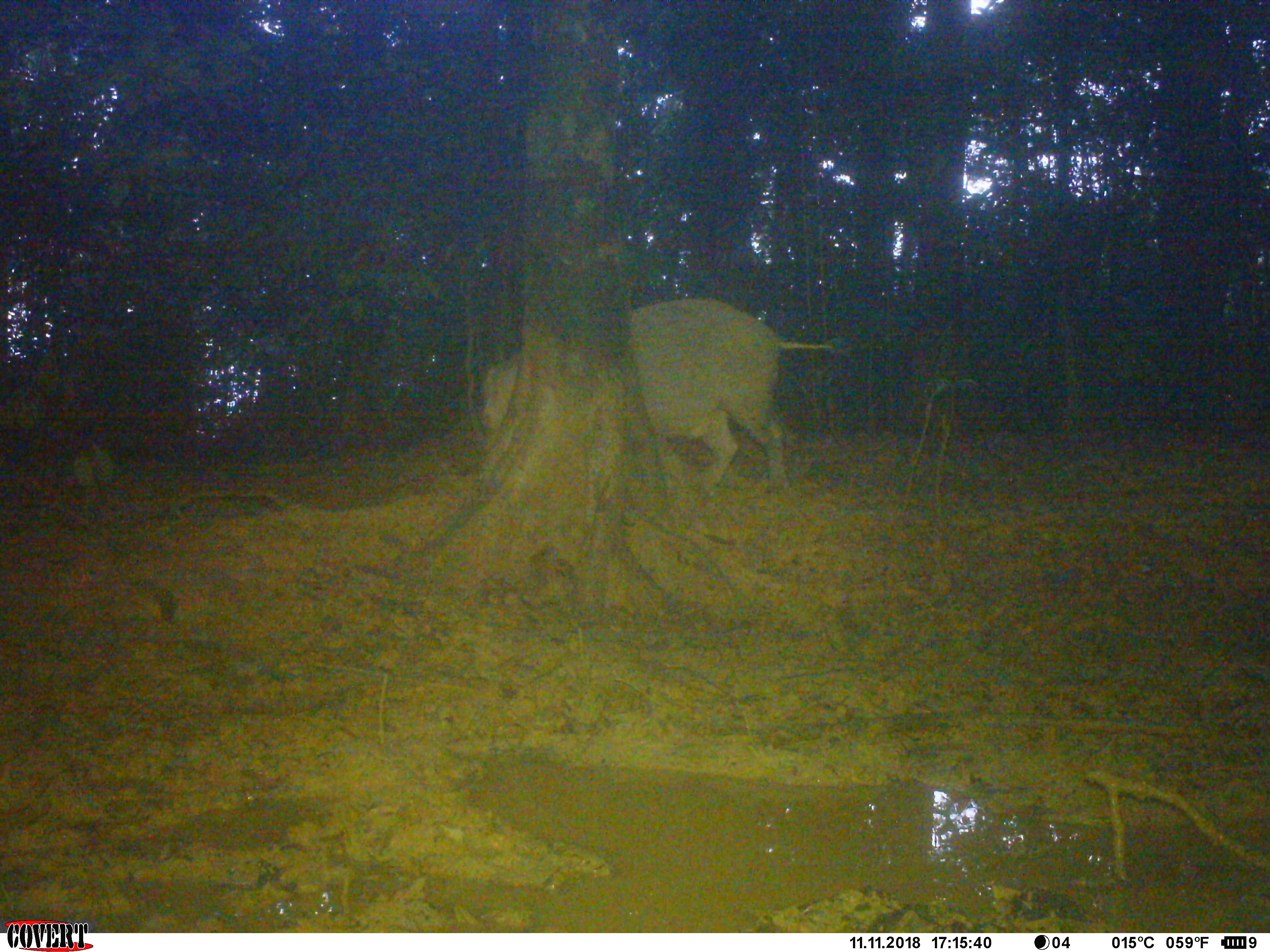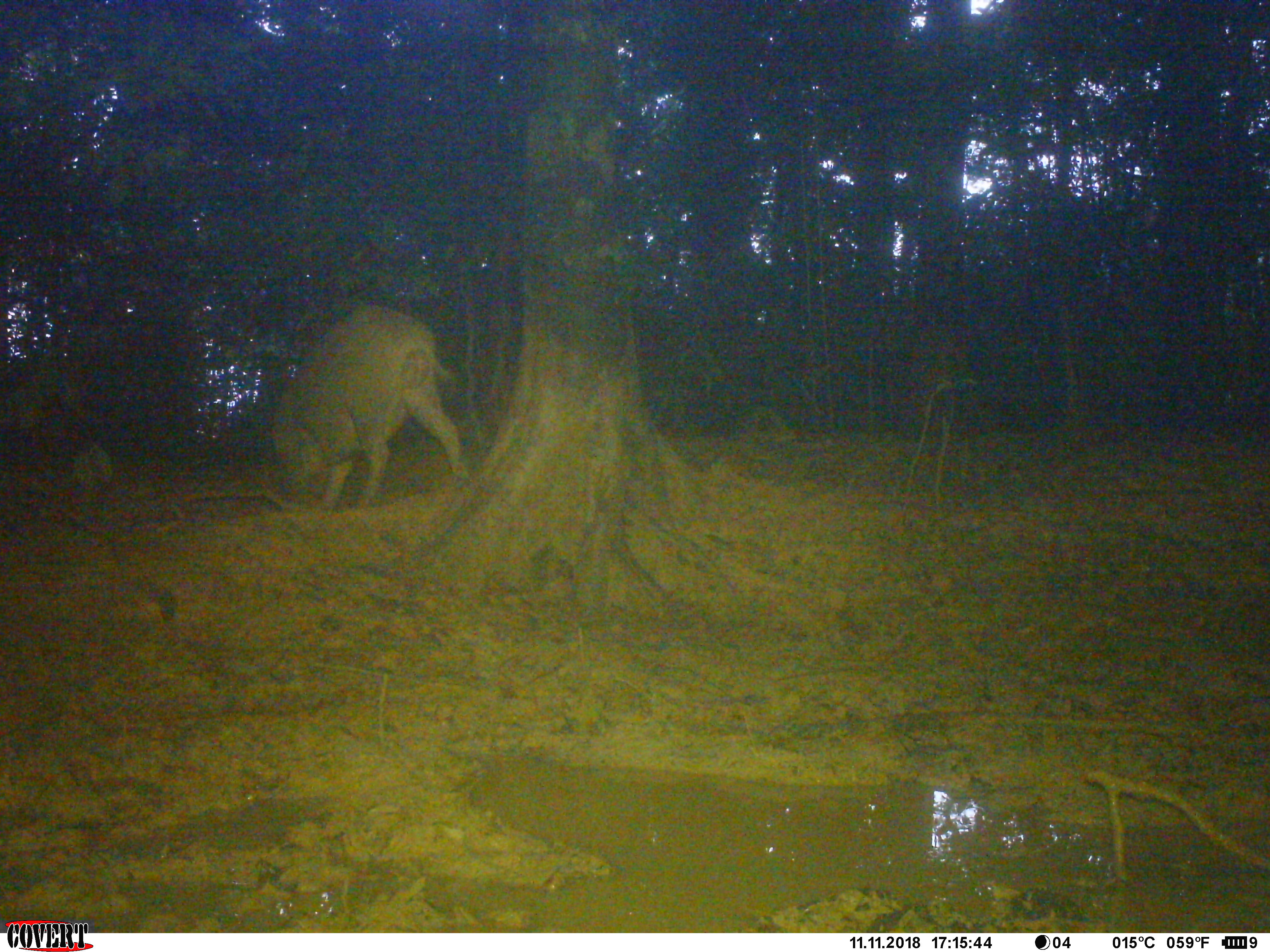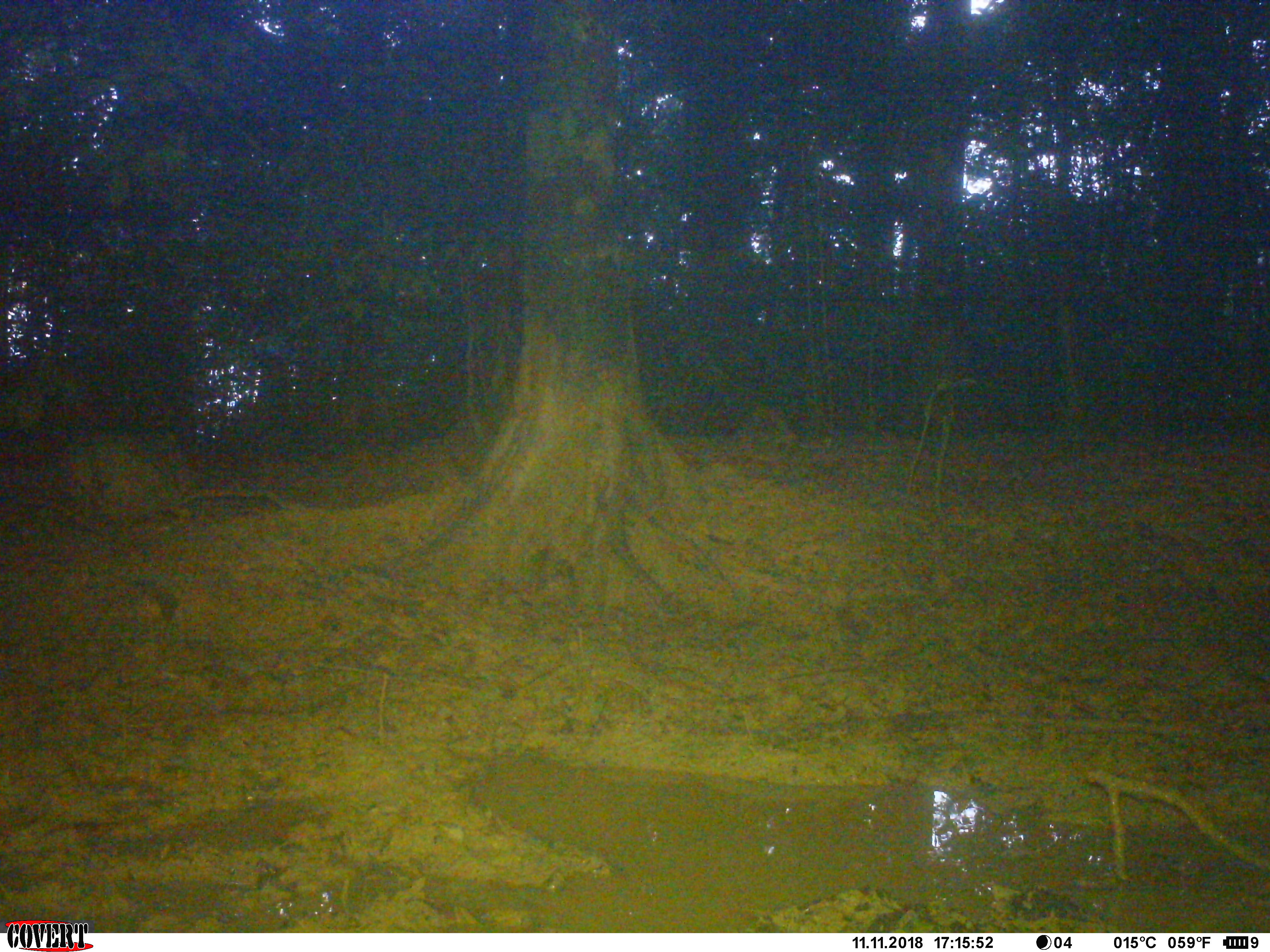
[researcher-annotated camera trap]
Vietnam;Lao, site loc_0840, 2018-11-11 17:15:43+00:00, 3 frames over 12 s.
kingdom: Animalia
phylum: Chordata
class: Mammalia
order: Artiodactyla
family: Suidae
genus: Sus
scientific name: Sus scrofa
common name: eurasian wild pig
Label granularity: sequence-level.